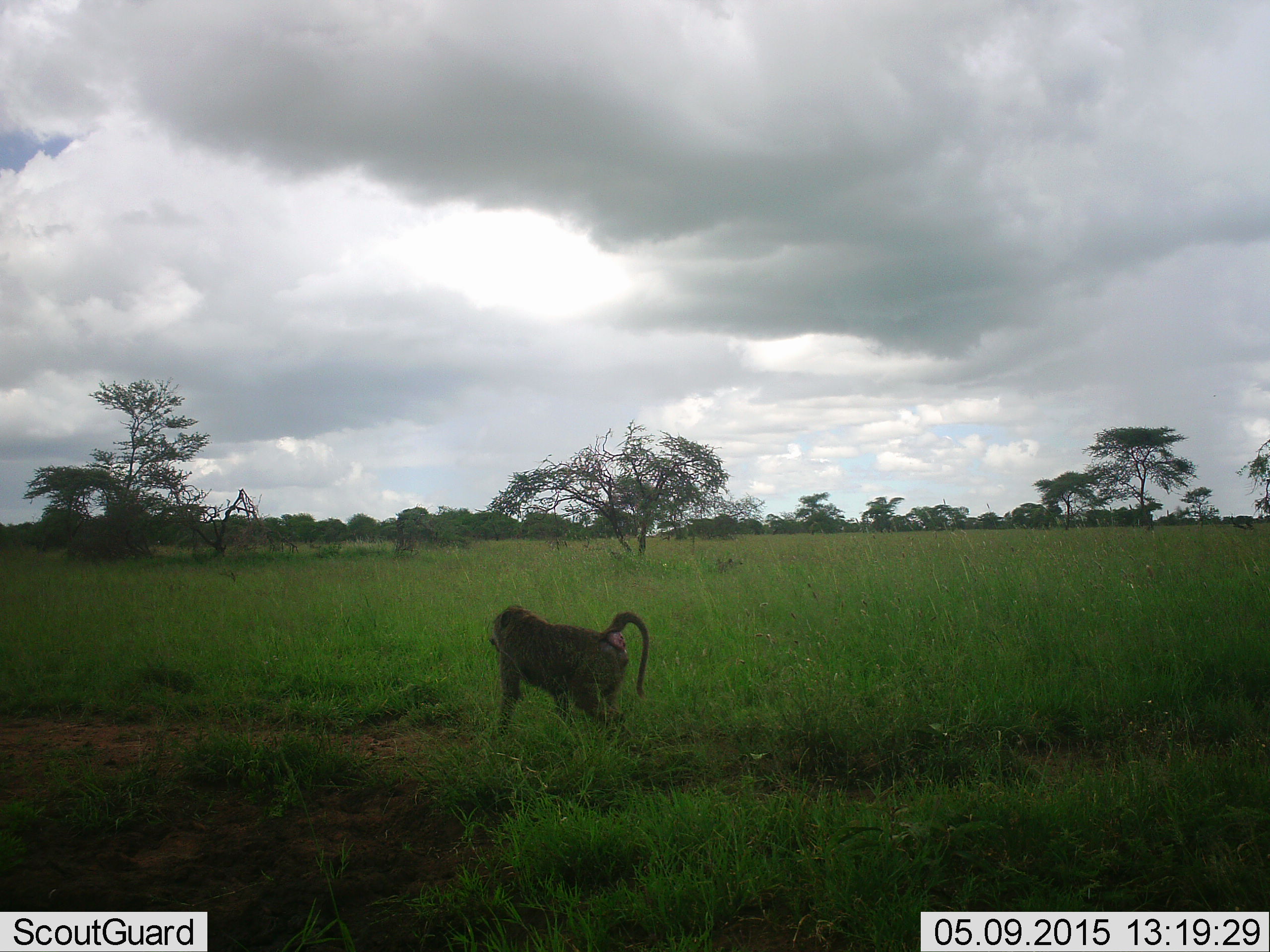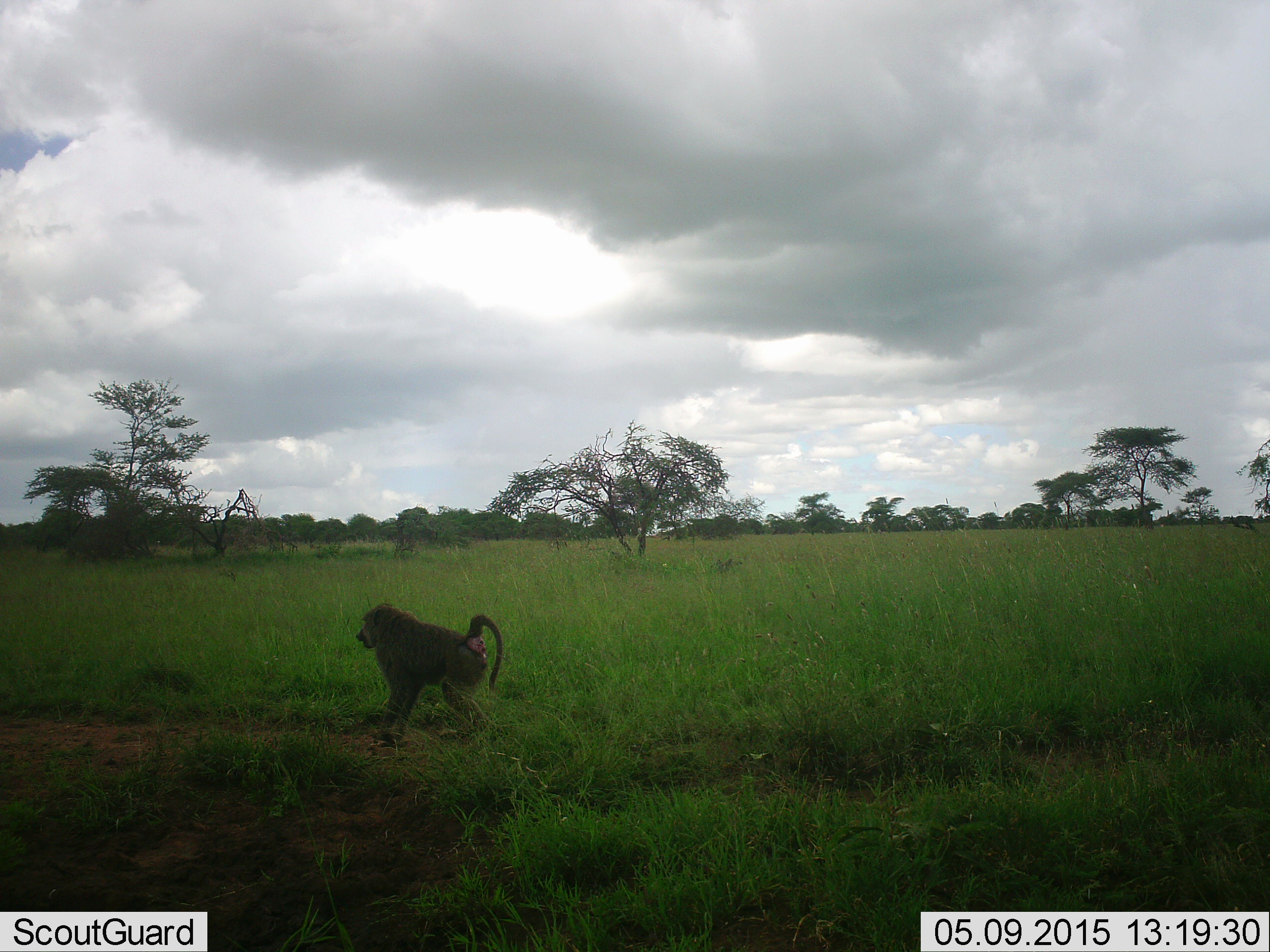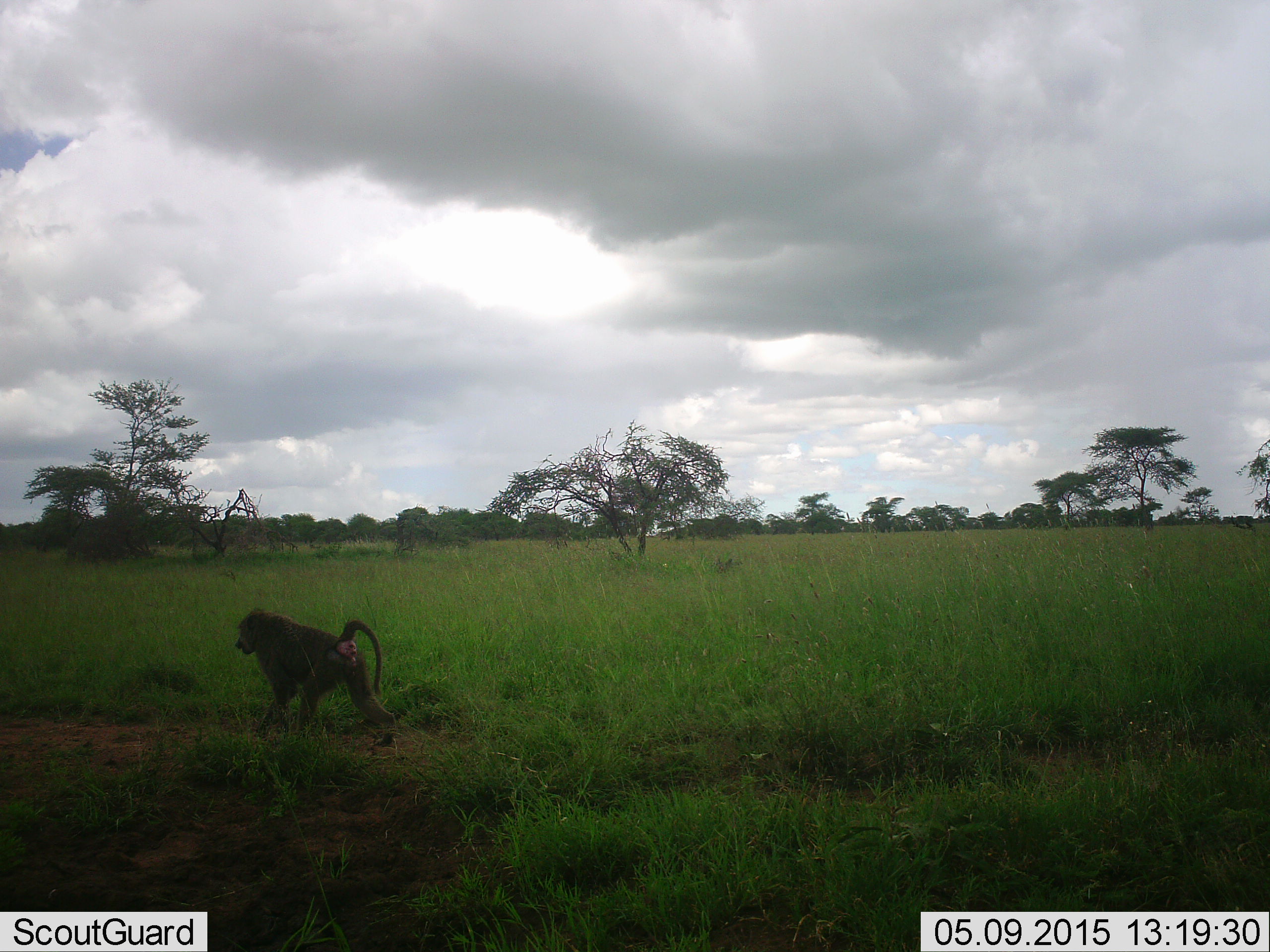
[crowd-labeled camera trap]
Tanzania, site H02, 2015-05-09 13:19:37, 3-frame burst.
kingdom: Animalia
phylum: Chordata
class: Mammalia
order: Primates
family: Cercopithecidae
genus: Papio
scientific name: Papio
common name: baboon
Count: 1.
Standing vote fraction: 20%.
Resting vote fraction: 0%.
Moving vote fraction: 80%.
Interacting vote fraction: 0%.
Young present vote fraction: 0%.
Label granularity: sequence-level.